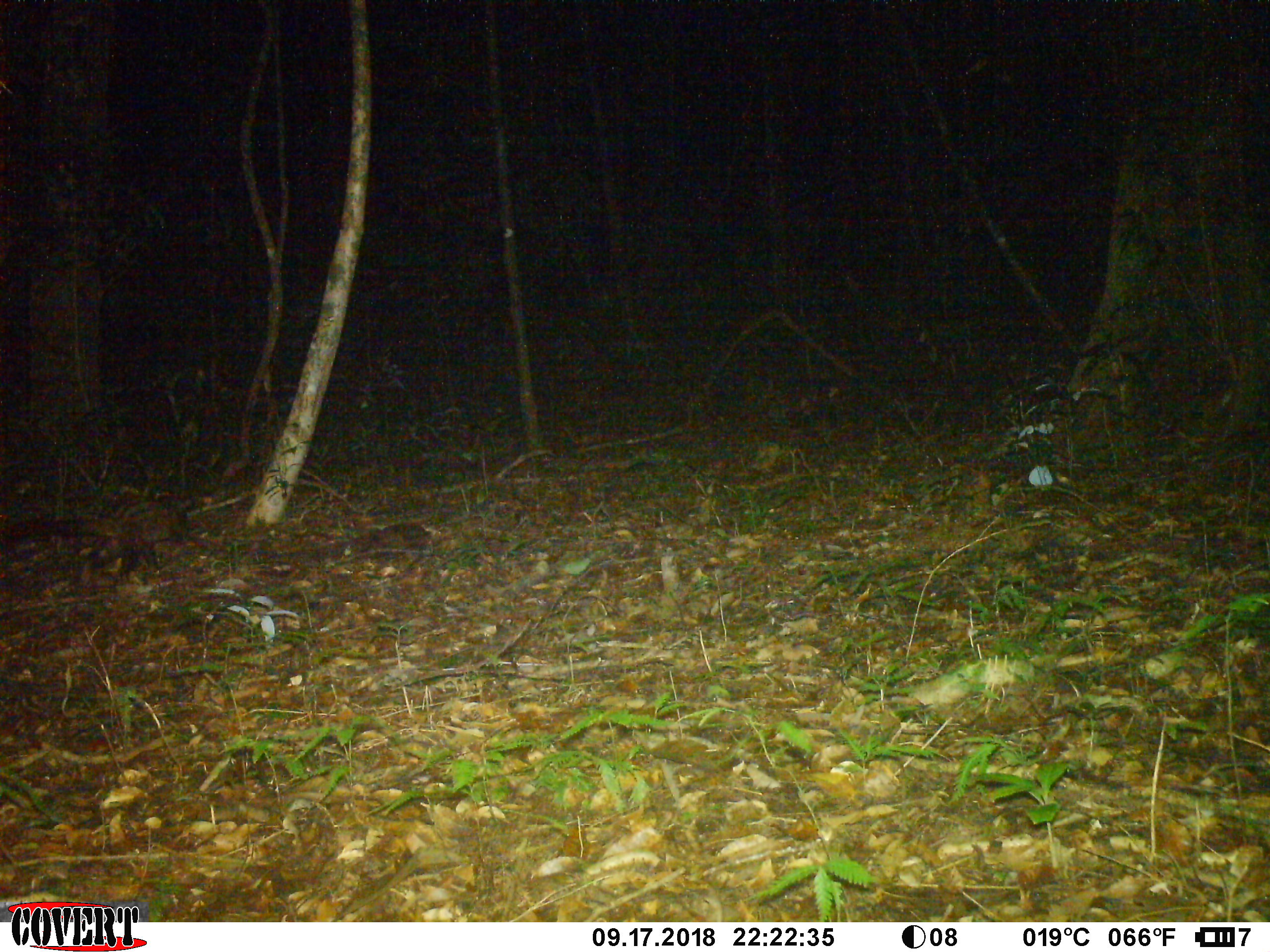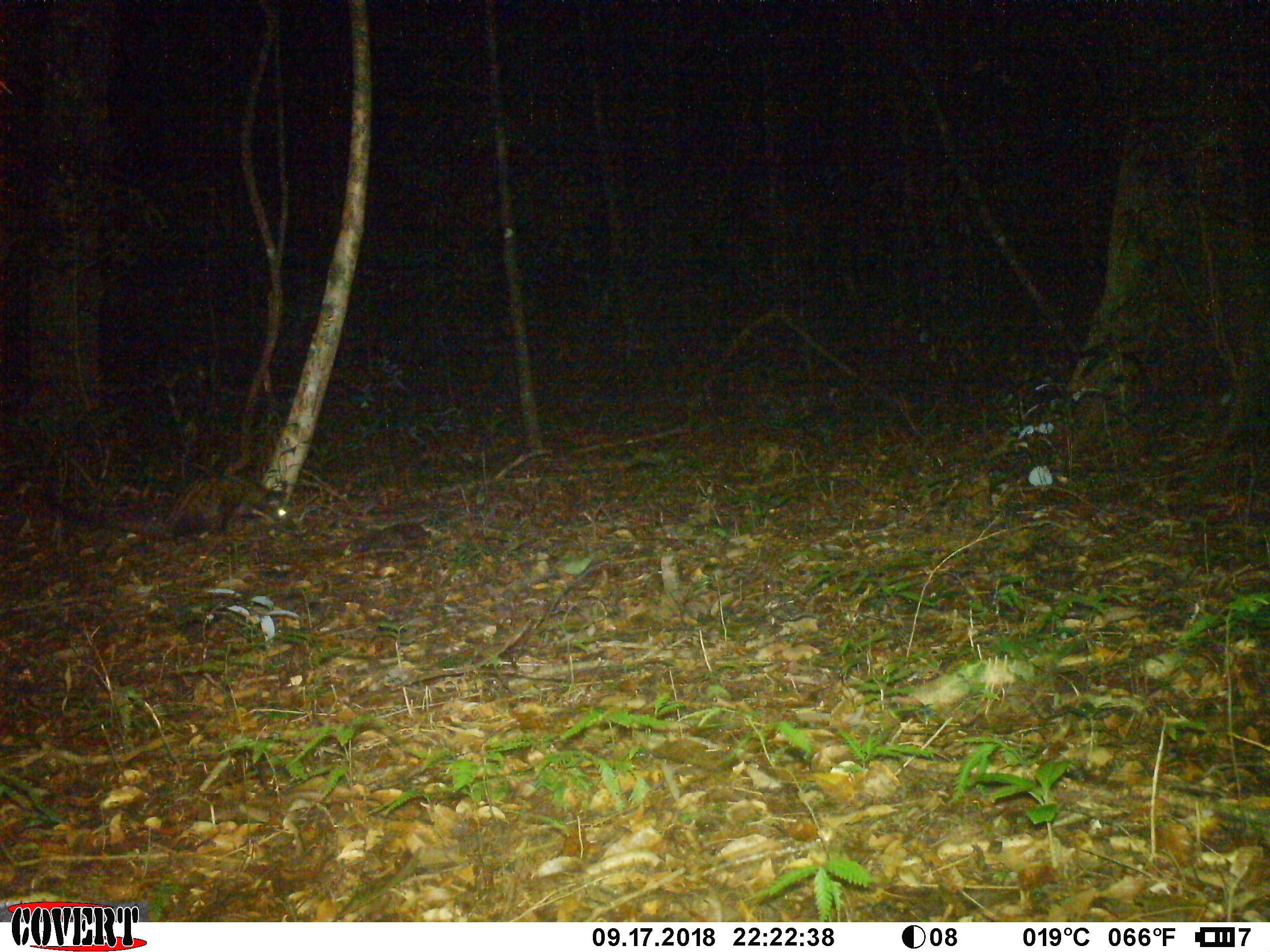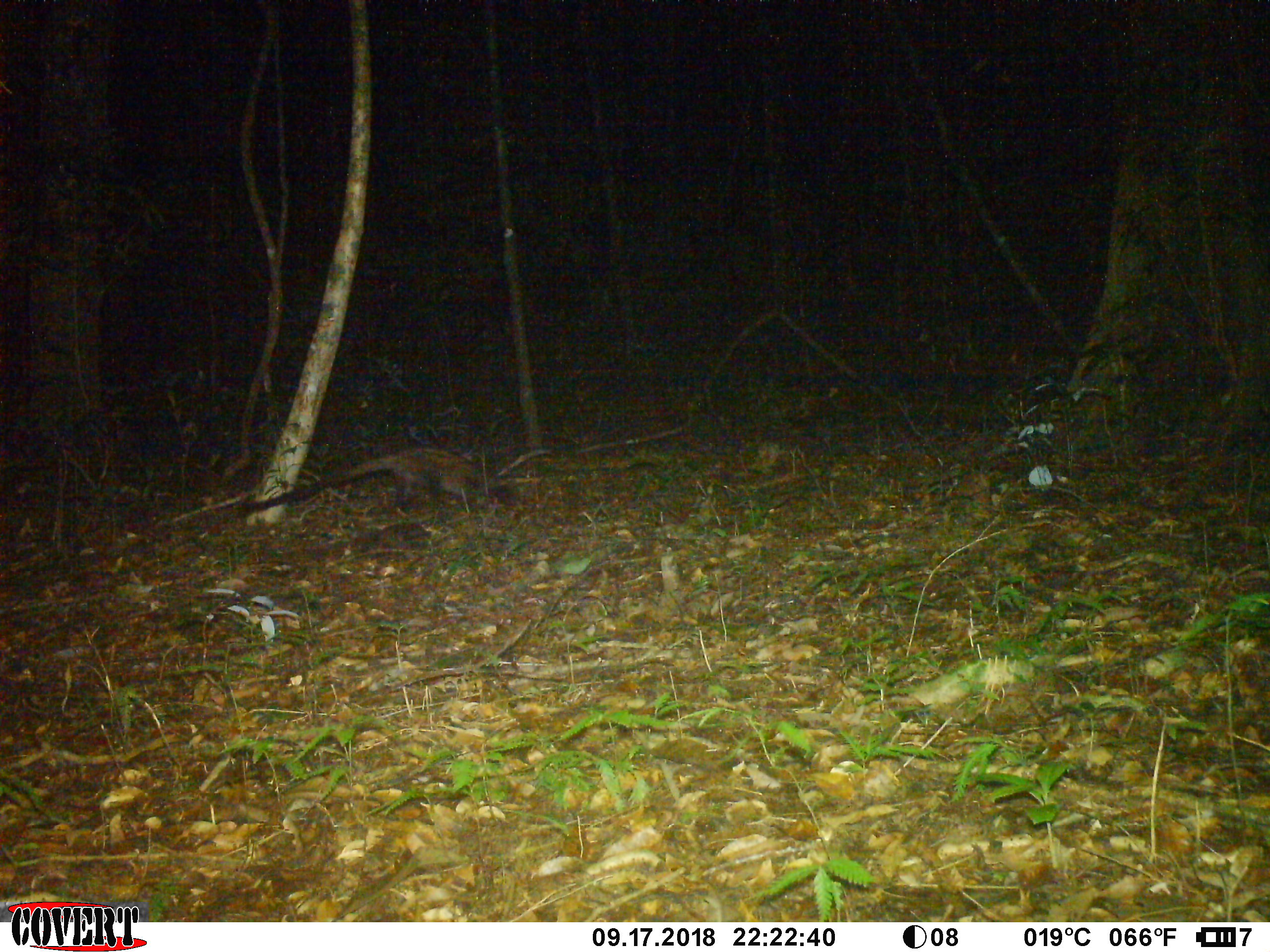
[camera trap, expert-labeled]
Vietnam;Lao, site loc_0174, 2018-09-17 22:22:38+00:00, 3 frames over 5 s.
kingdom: Animalia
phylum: Chordata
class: Mammalia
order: Carnivora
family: Viverridae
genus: Paradoxurus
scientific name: Paradoxurus hermaphroditus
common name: common palm civet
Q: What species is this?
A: Common palm civet (Paradoxurus hermaphroditus).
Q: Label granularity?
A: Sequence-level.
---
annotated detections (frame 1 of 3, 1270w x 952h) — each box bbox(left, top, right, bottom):
common palm civet: bbox(0, 492, 197, 586)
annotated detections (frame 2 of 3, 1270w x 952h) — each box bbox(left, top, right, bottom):
common palm civet: bbox(40, 472, 297, 544)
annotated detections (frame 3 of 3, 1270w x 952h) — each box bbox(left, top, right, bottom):
common palm civet: bbox(237, 444, 524, 520)